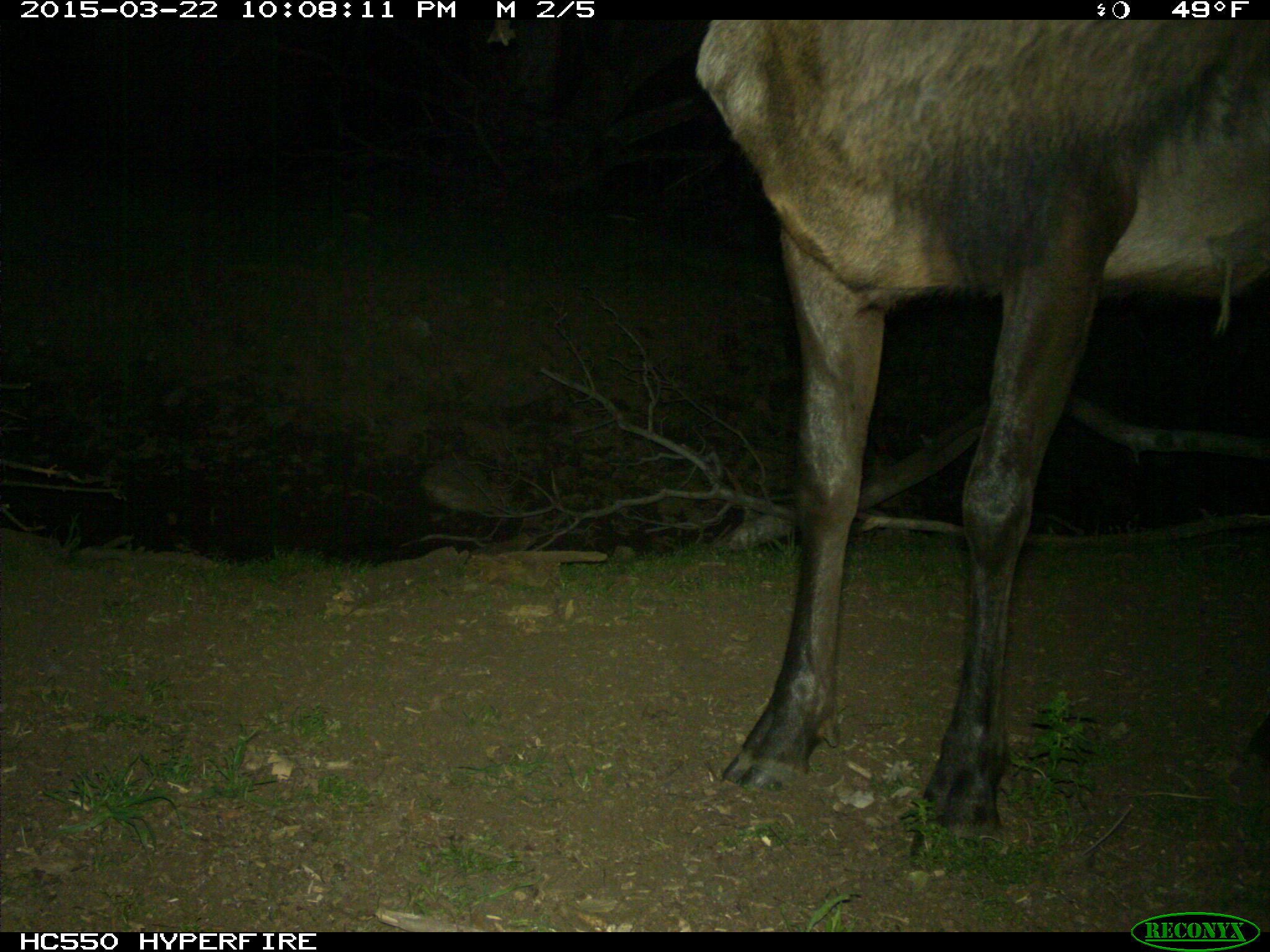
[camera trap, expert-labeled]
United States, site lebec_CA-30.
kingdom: Animalia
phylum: Chordata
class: Mammalia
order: Artiodactyla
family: Cervidae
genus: Cervus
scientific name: Cervus canadensis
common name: elk